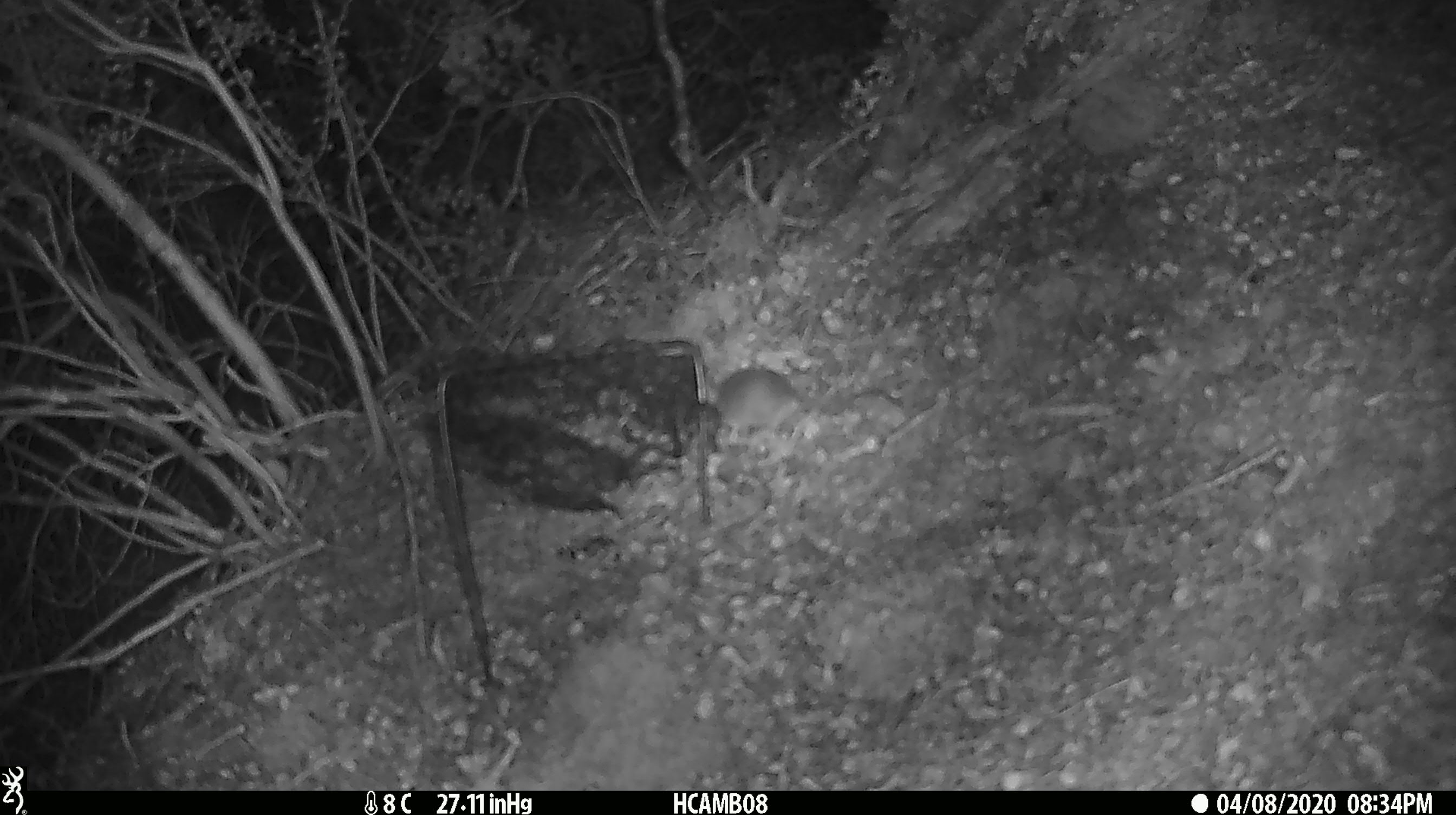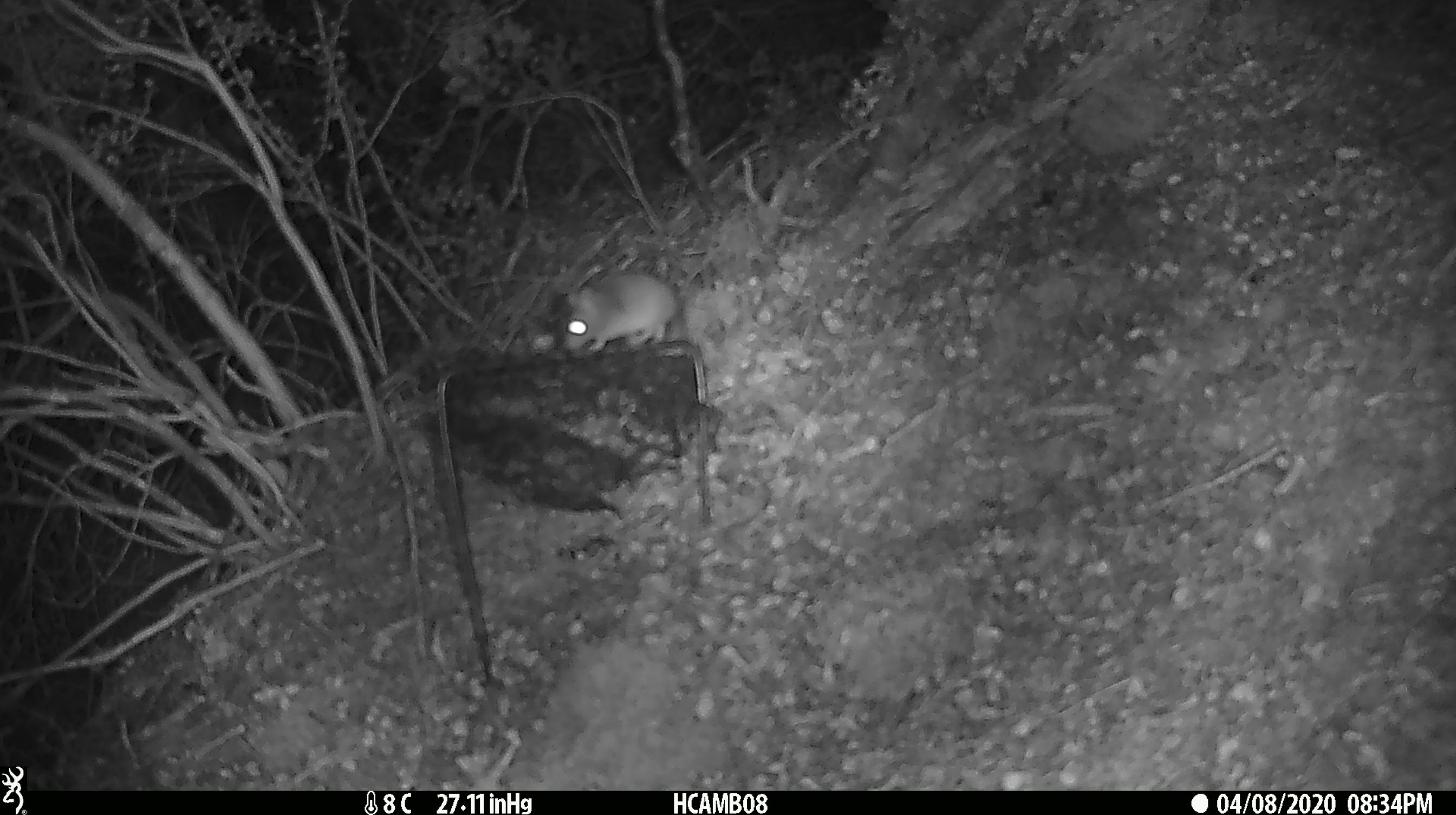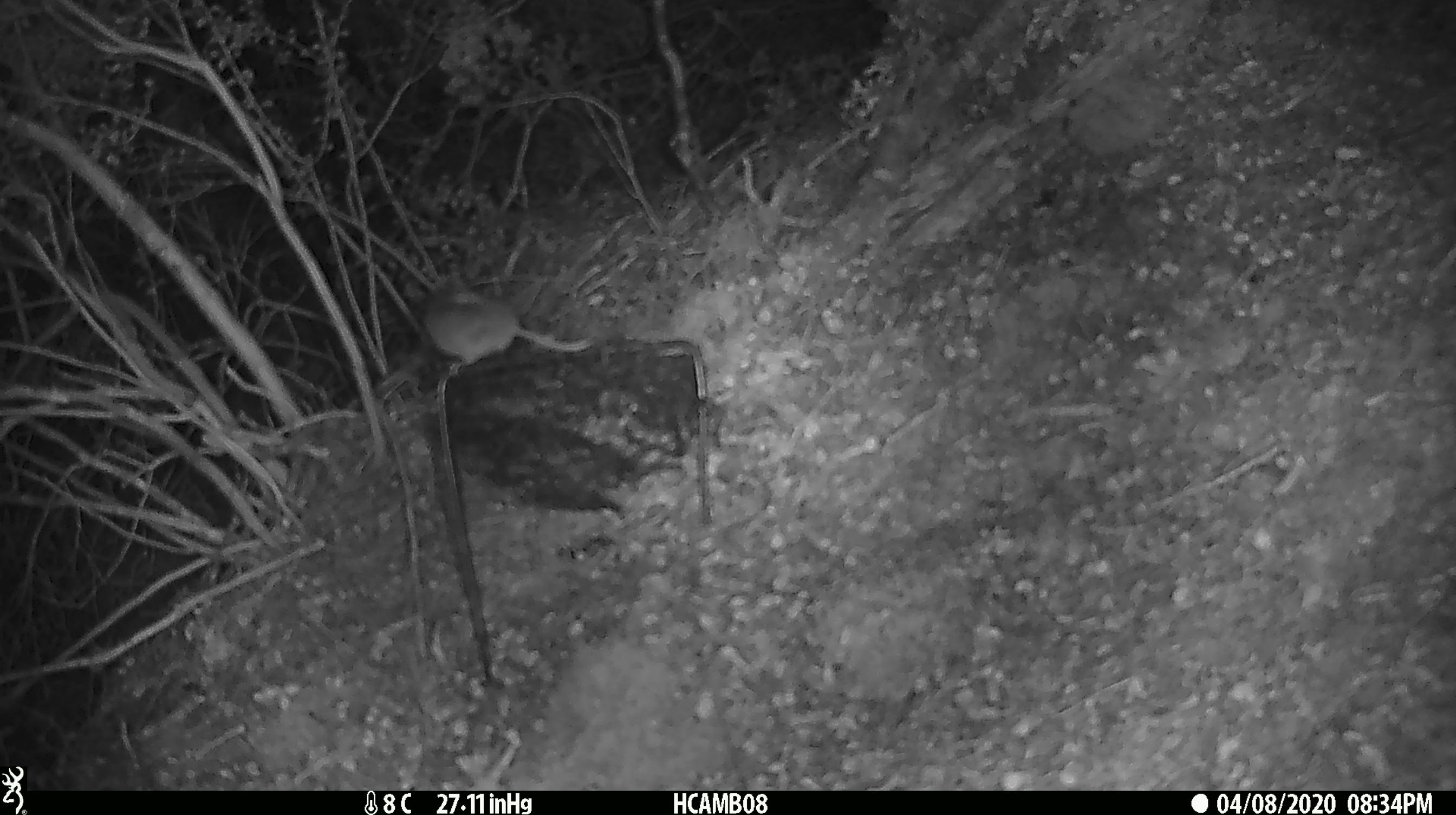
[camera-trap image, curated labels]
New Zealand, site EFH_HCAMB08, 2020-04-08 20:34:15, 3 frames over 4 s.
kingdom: Animalia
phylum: Chordata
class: Mammalia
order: Rodentia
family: Muridae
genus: Mus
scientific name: Mus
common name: mouse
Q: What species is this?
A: Mouse (Mus).